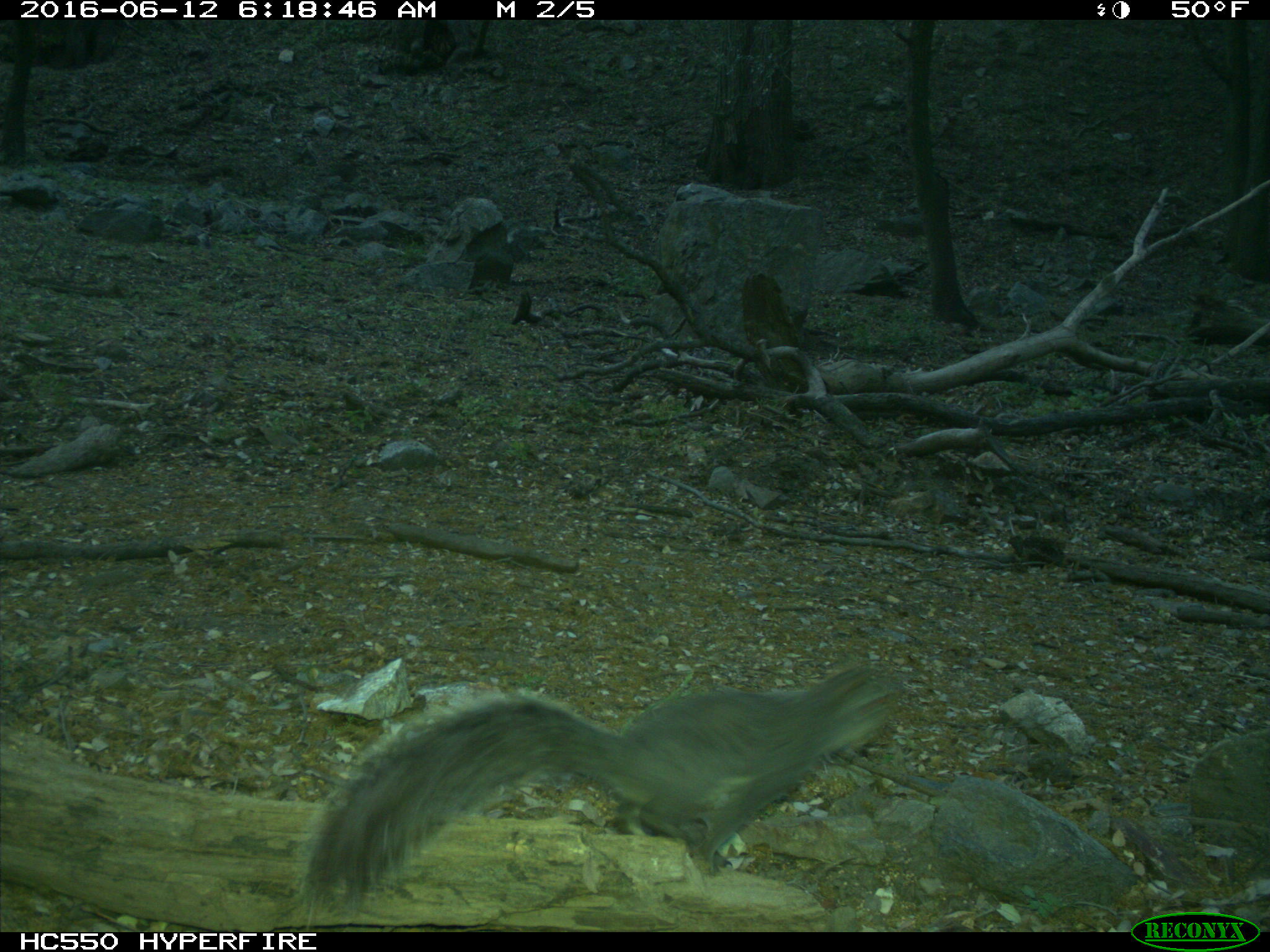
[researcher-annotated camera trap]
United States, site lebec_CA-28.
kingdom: Animalia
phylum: Chordata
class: Mammalia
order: Rodentia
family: Sciuridae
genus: Sciurus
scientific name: Sciurus carolinensis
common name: eastern gray squirrel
Sciurus carolinensis (eastern gray squirrel).